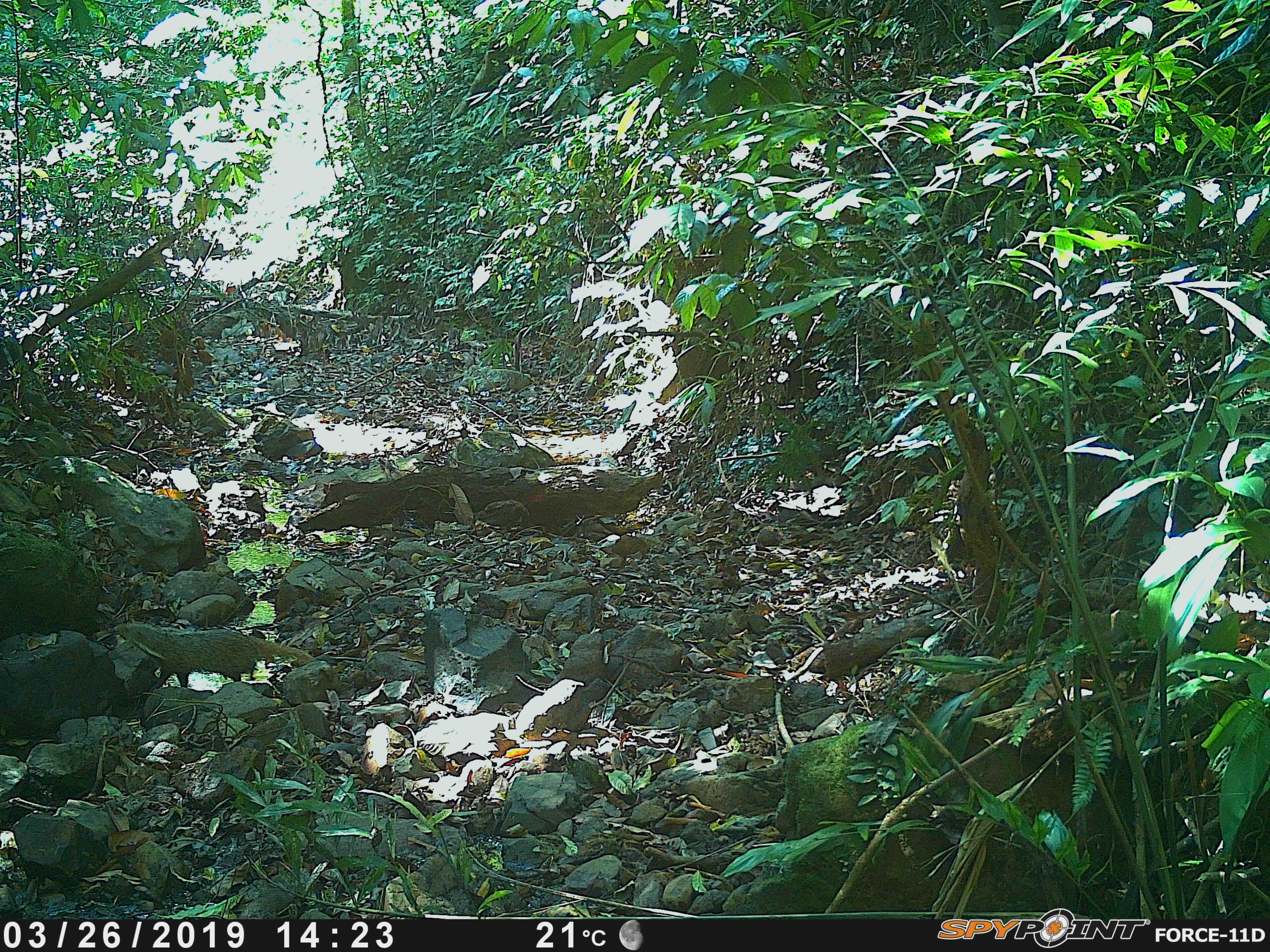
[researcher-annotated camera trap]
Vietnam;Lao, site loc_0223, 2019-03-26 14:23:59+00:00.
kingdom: Animalia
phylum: Chordata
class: Mammalia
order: Carnivora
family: Herpestidae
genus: Urva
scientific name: Urva urva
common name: crab-eating mongoose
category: crab eating mongoose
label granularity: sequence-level